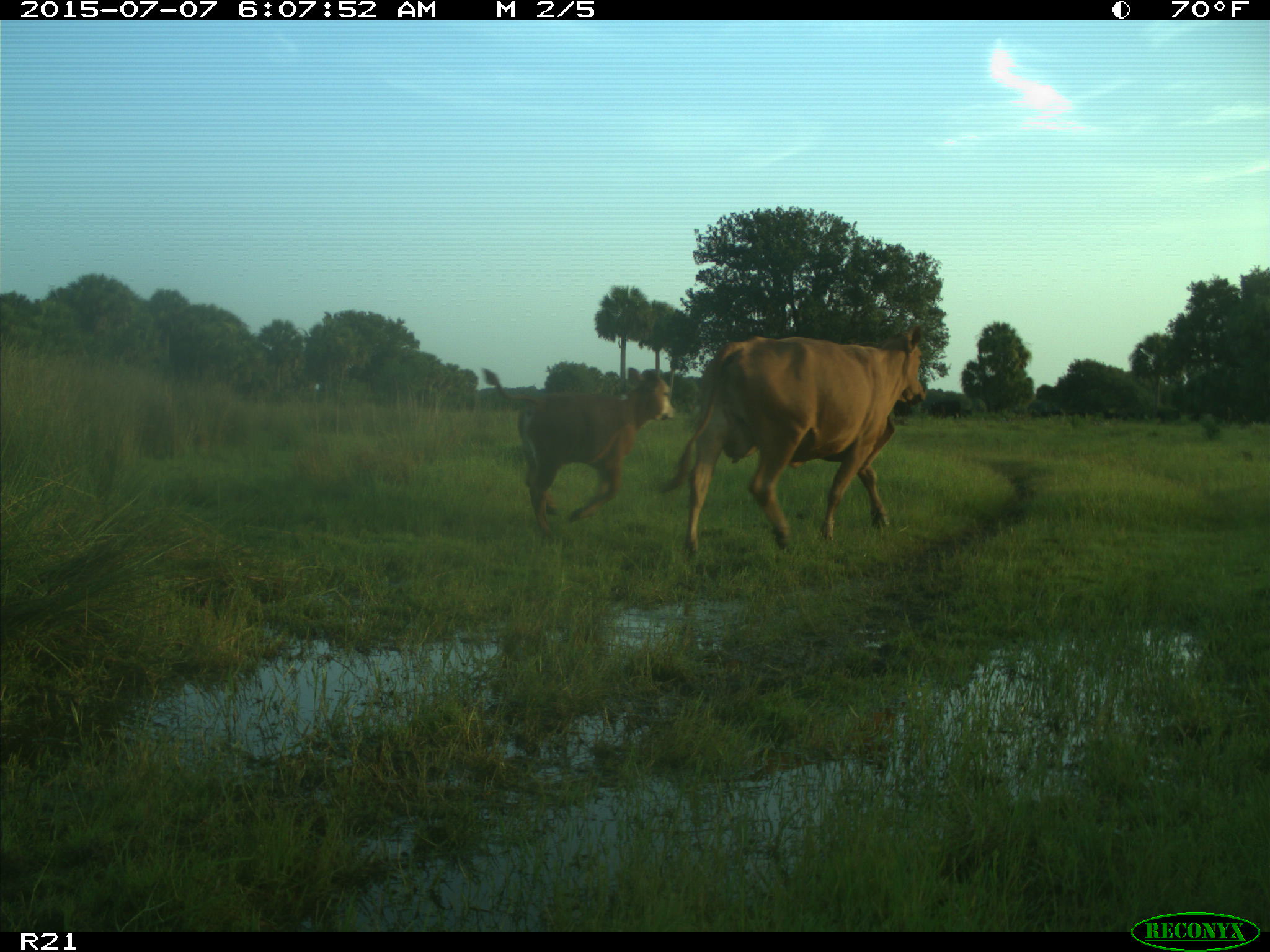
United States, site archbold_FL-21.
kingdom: Animalia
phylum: Chordata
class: Mammalia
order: Artiodactyla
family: Bovidae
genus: Bos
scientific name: Bos taurus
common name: domestic cow